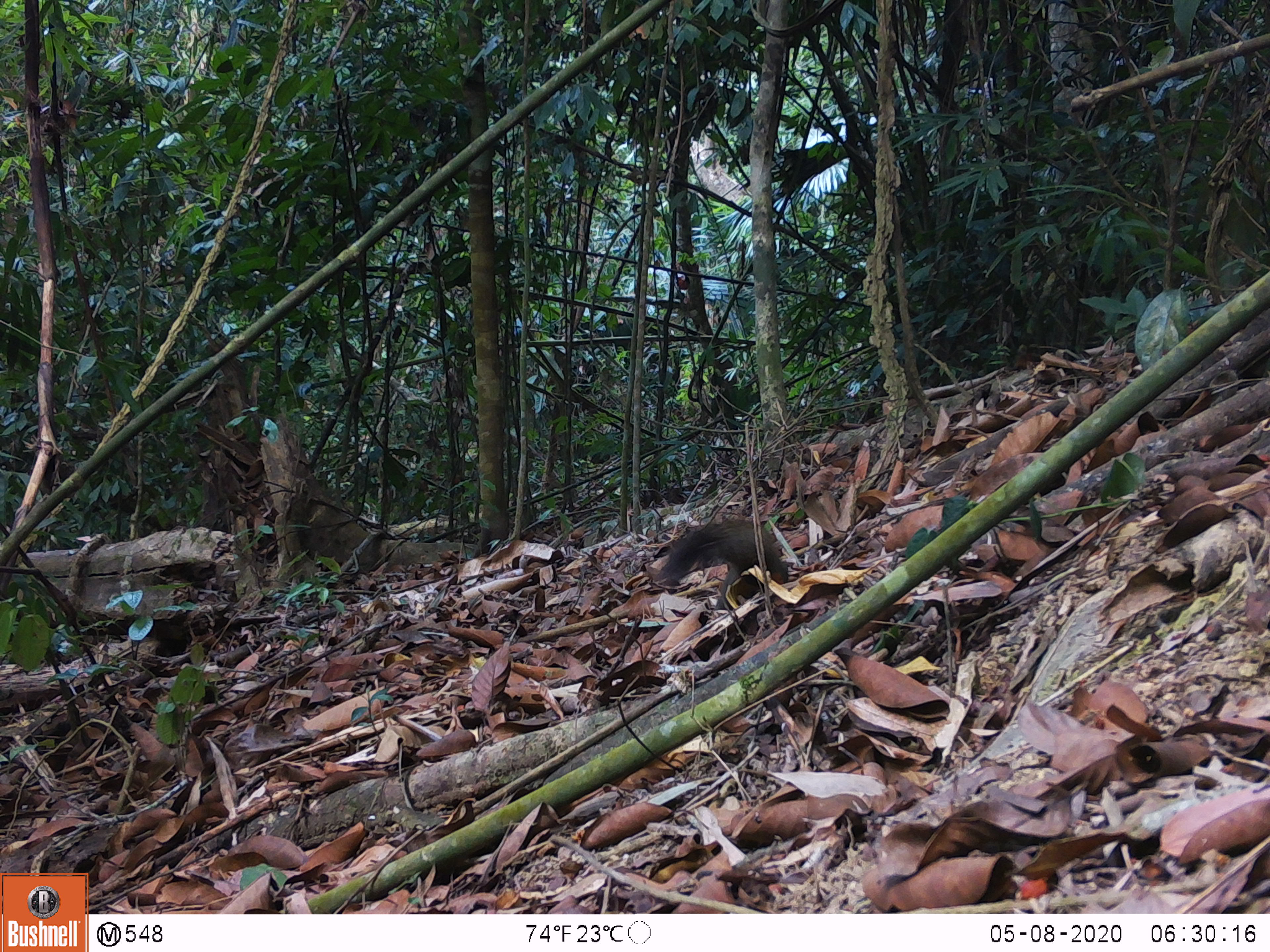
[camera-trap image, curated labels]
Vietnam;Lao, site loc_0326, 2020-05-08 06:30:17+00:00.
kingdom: Animalia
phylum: Chordata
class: Mammalia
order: Rodentia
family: Sciuridae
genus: Callosciurus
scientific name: Callosciurus erythraeus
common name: pallas's squirrel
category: pallass squirrel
Pallass squirrel (pallas's squirrel) (Callosciurus erythraeus). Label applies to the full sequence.